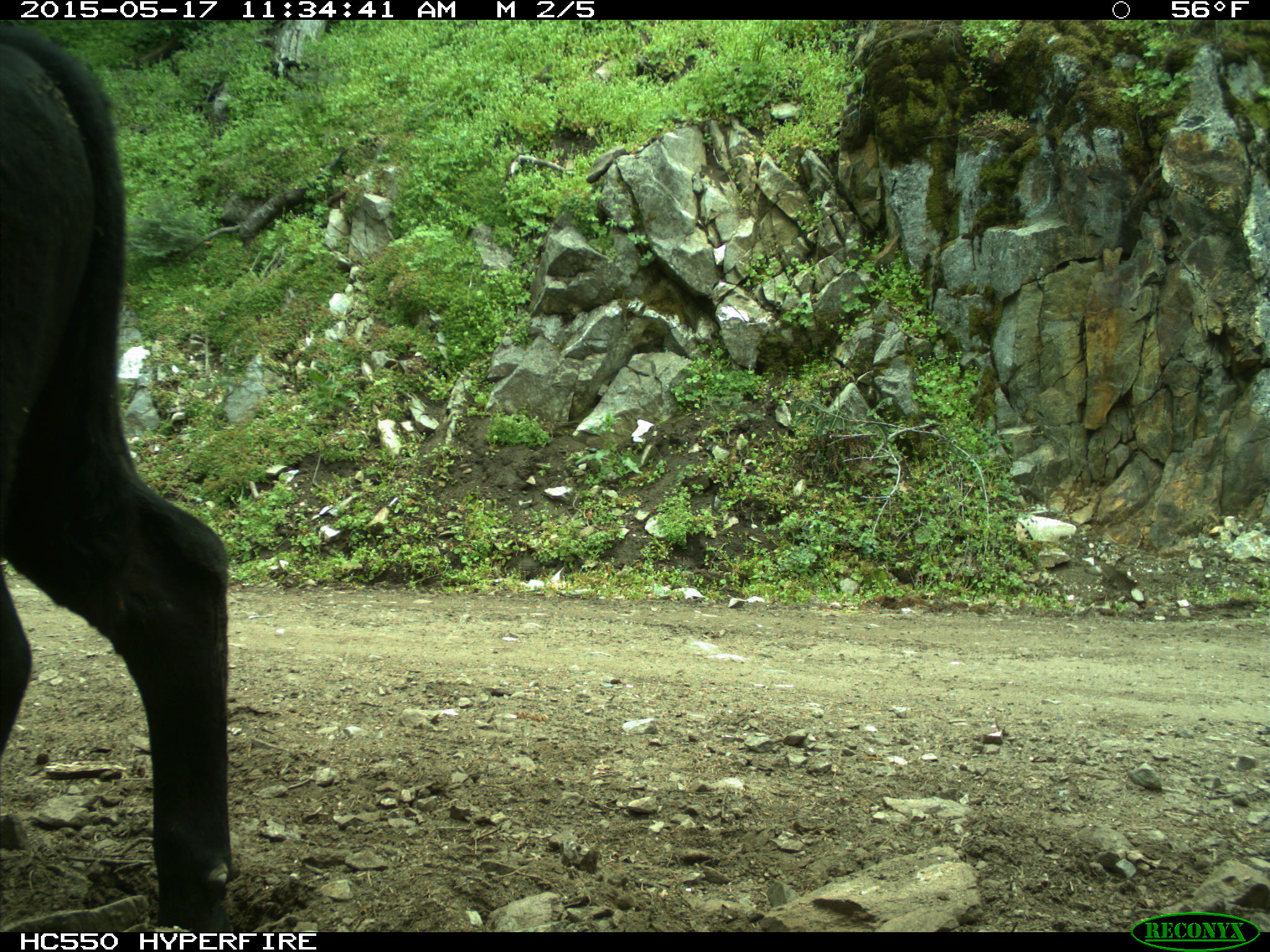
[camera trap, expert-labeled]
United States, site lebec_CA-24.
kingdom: Animalia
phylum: Chordata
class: Mammalia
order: Artiodactyla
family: Bovidae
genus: Bos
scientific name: Bos taurus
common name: domestic cow